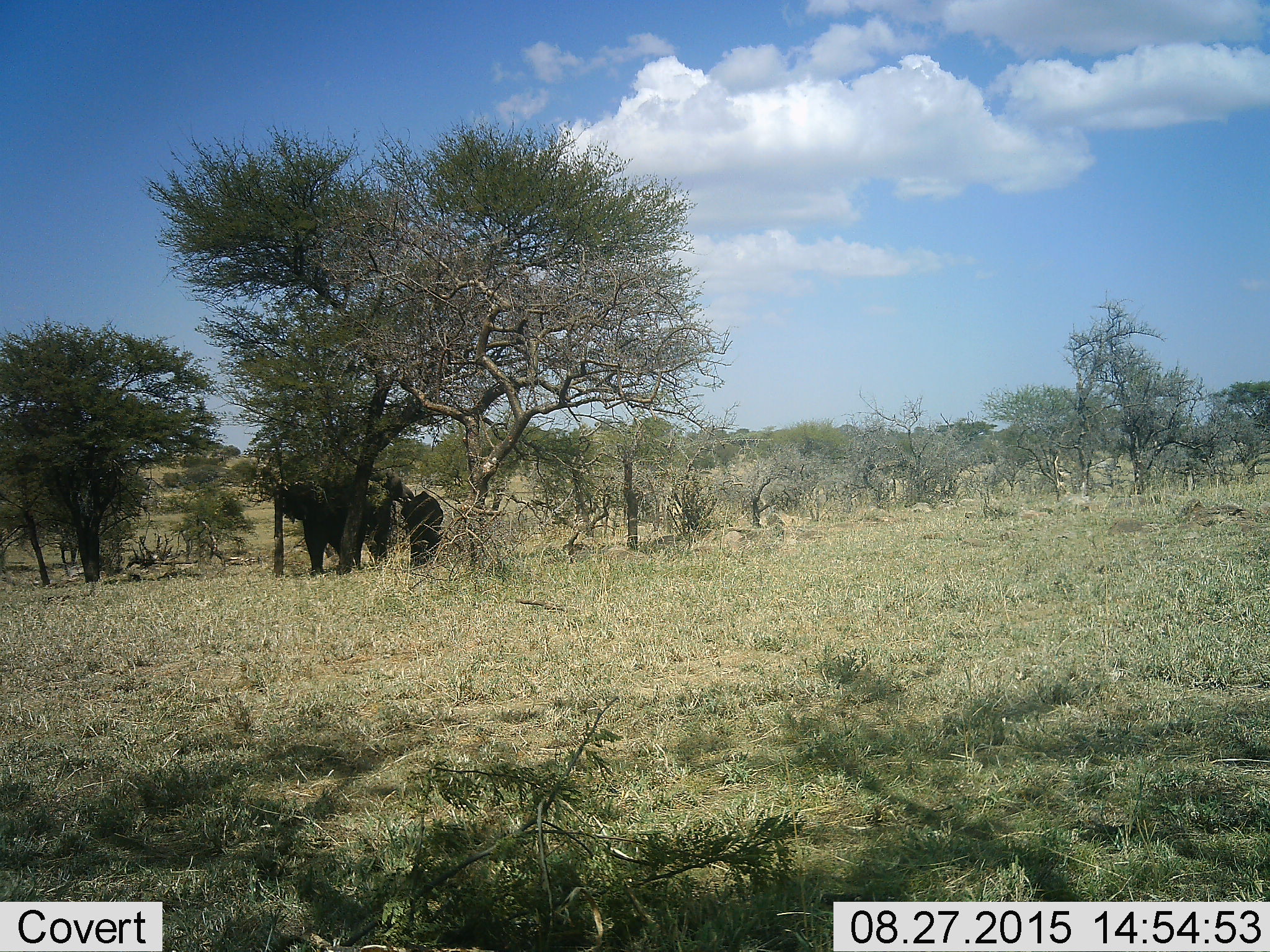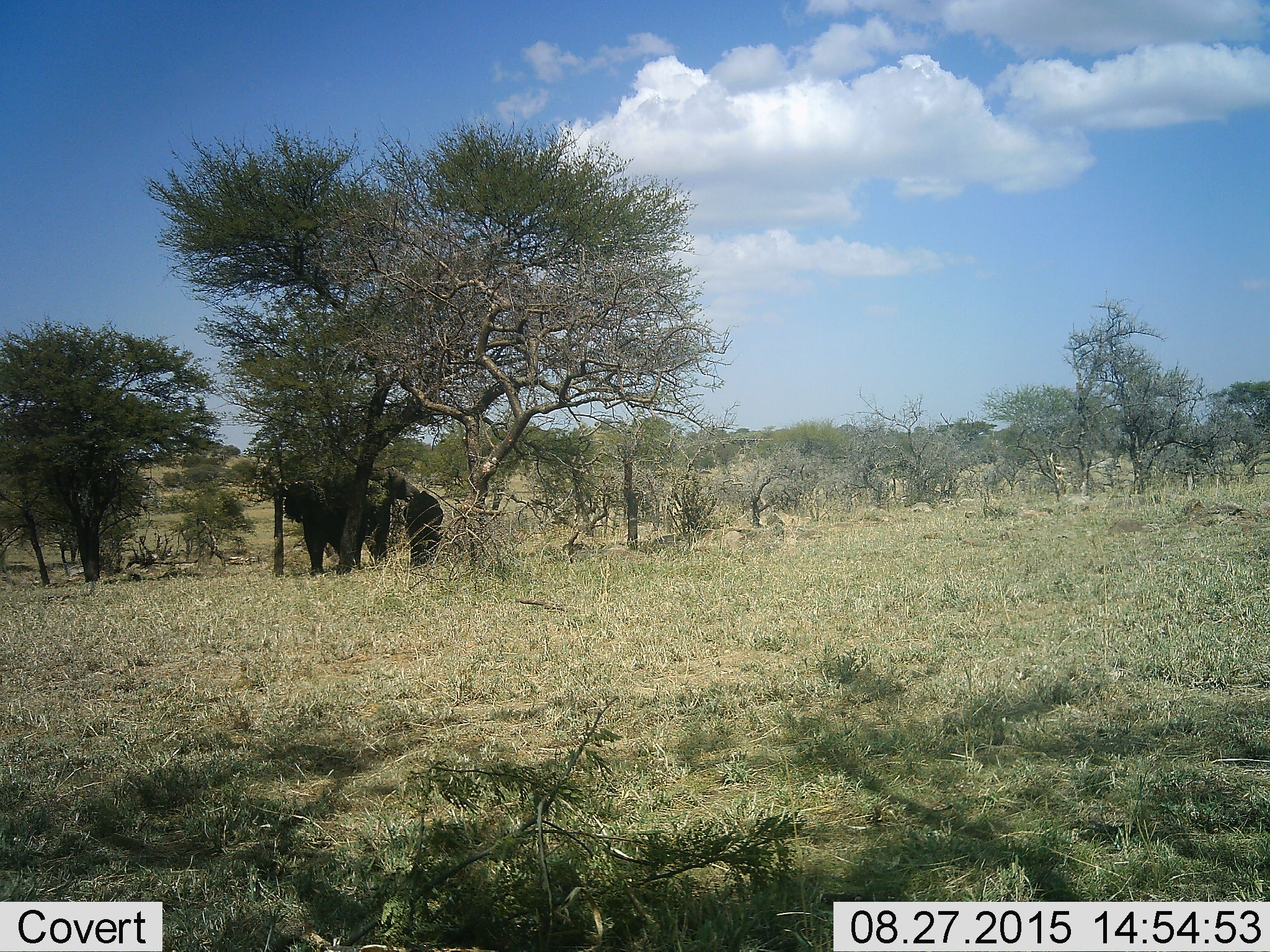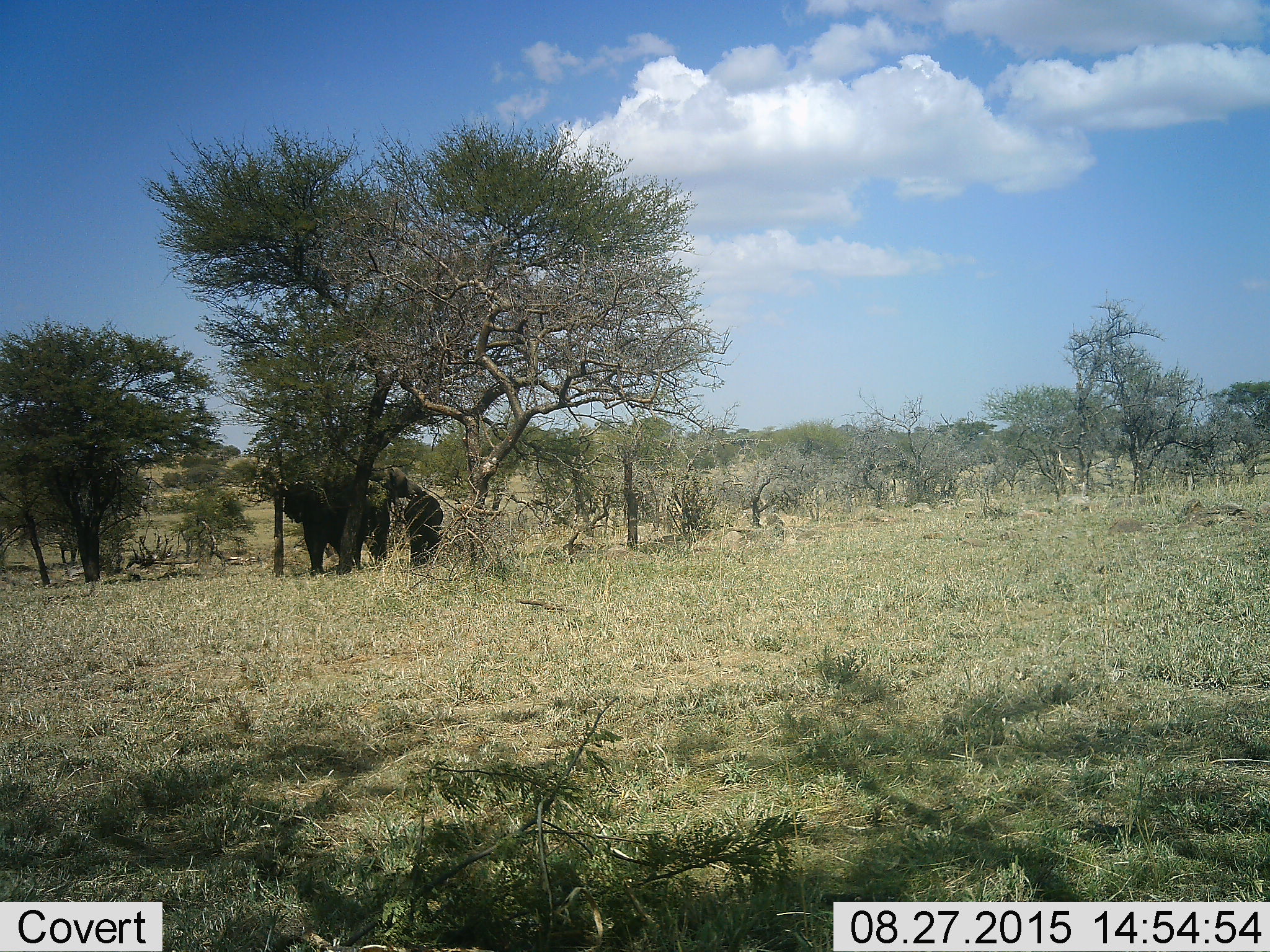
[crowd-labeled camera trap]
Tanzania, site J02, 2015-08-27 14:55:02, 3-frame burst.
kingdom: Animalia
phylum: Chordata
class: Mammalia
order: Proboscidea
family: Elephantidae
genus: Loxodonta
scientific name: Loxodonta africana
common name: african bush elephant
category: elephant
Elephant (african bush elephant) (Loxodonta africana), count 3. Behavior (volunteer vote fractions): standing 75%, resting 0%, moving 0%, interacting 0%. Young present (vote fraction): 25%. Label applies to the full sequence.